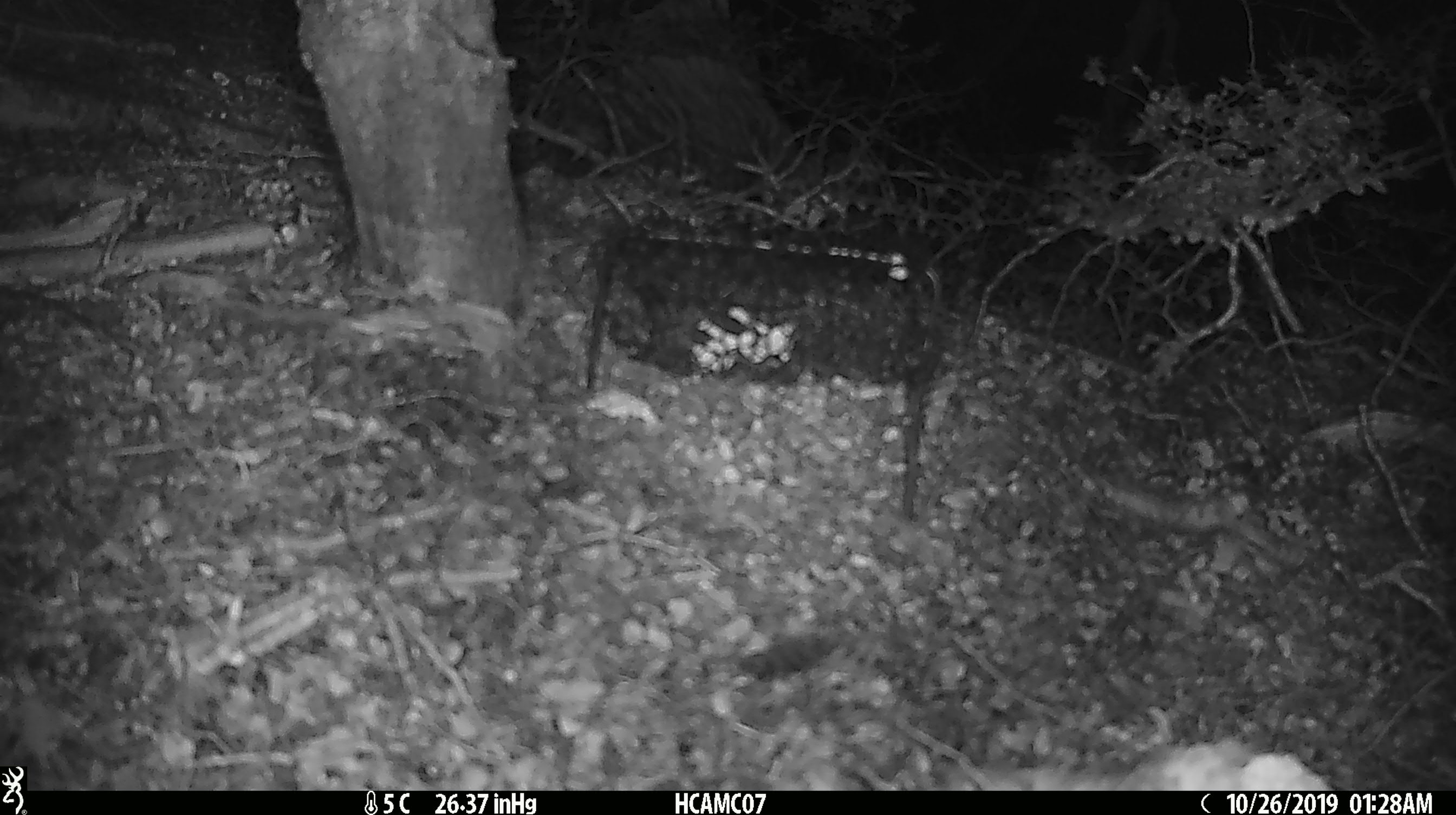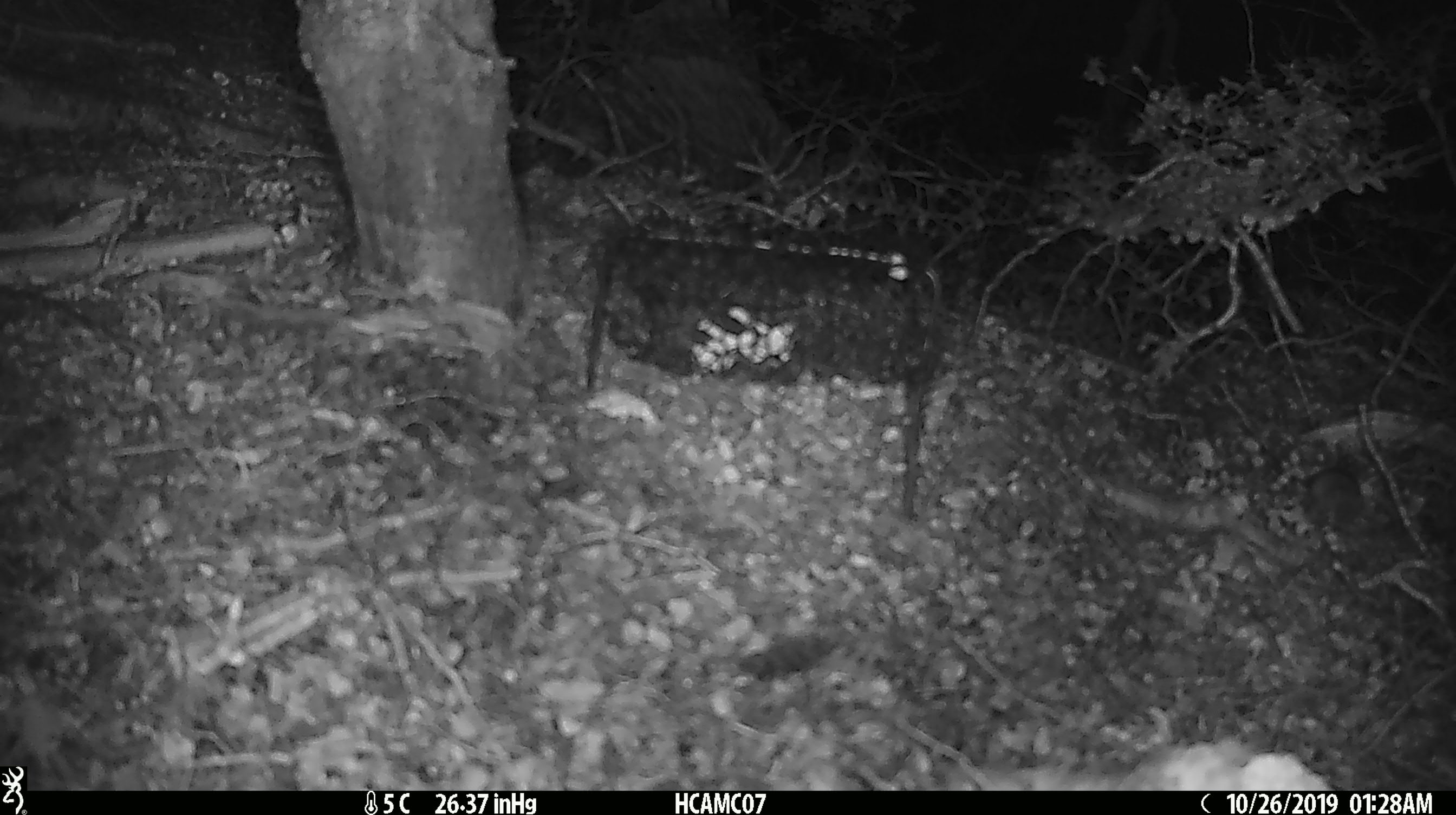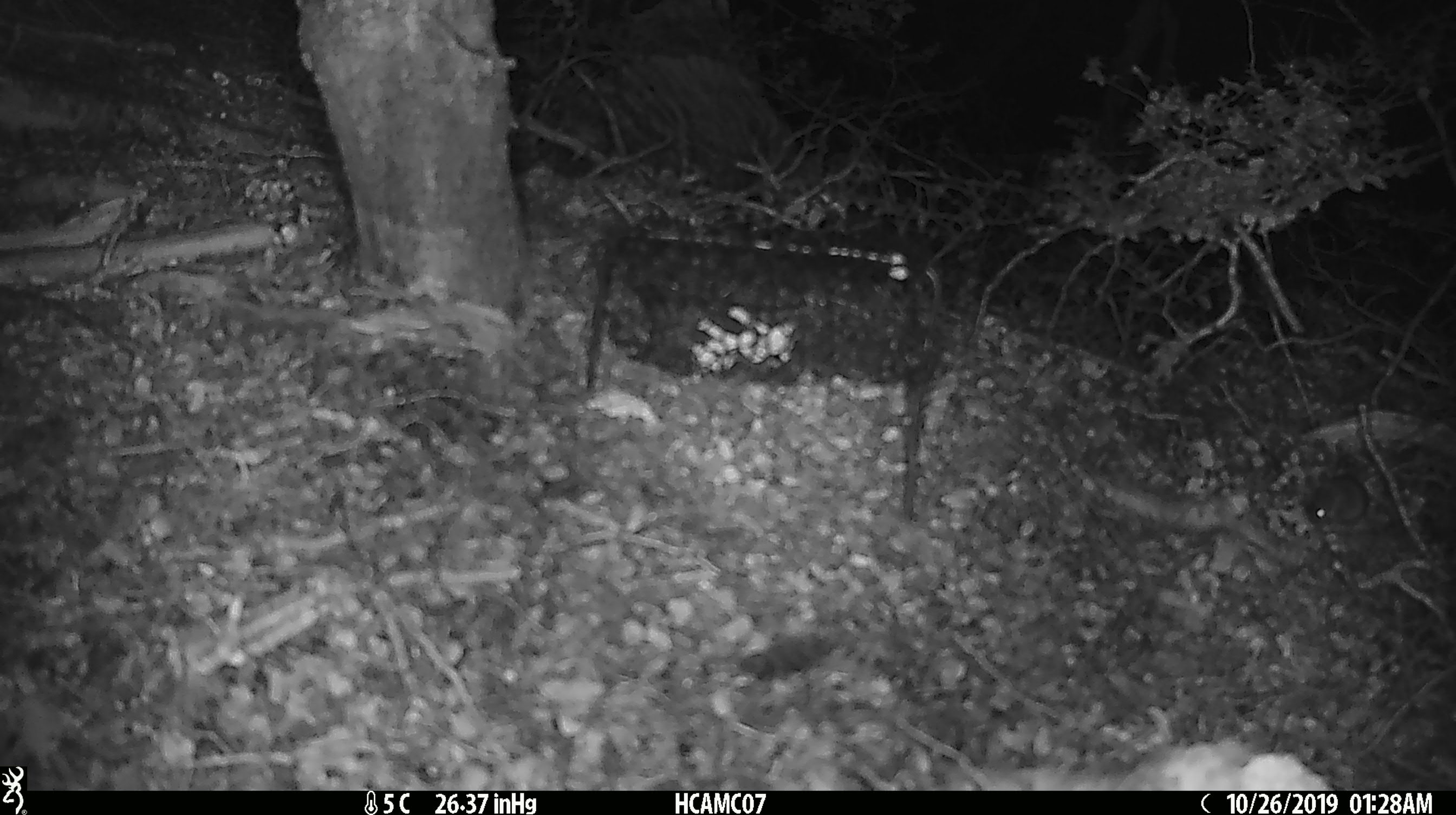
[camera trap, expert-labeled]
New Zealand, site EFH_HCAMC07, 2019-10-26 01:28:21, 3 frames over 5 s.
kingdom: Animalia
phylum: Chordata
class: Mammalia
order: Rodentia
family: Muridae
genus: Mus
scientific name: Mus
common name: mouse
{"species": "mouse (Mus)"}